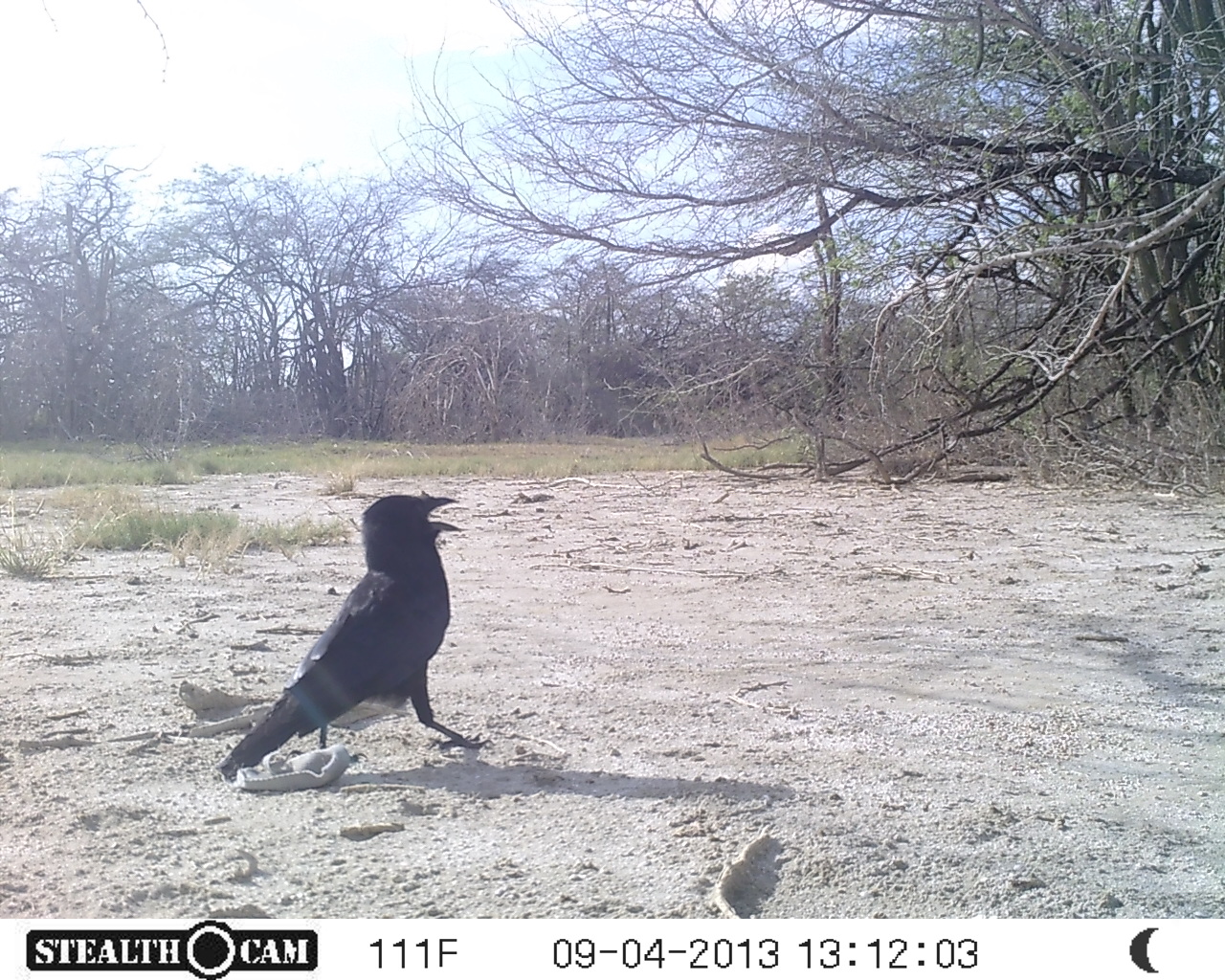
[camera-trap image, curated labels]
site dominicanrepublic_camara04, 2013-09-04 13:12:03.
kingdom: Animalia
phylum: Chordata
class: Aves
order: Passeriformes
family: Corvidae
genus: Corvus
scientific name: Corvus corax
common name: raven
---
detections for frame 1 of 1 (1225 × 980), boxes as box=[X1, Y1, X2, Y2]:
raven: box=[211, 491, 463, 784]